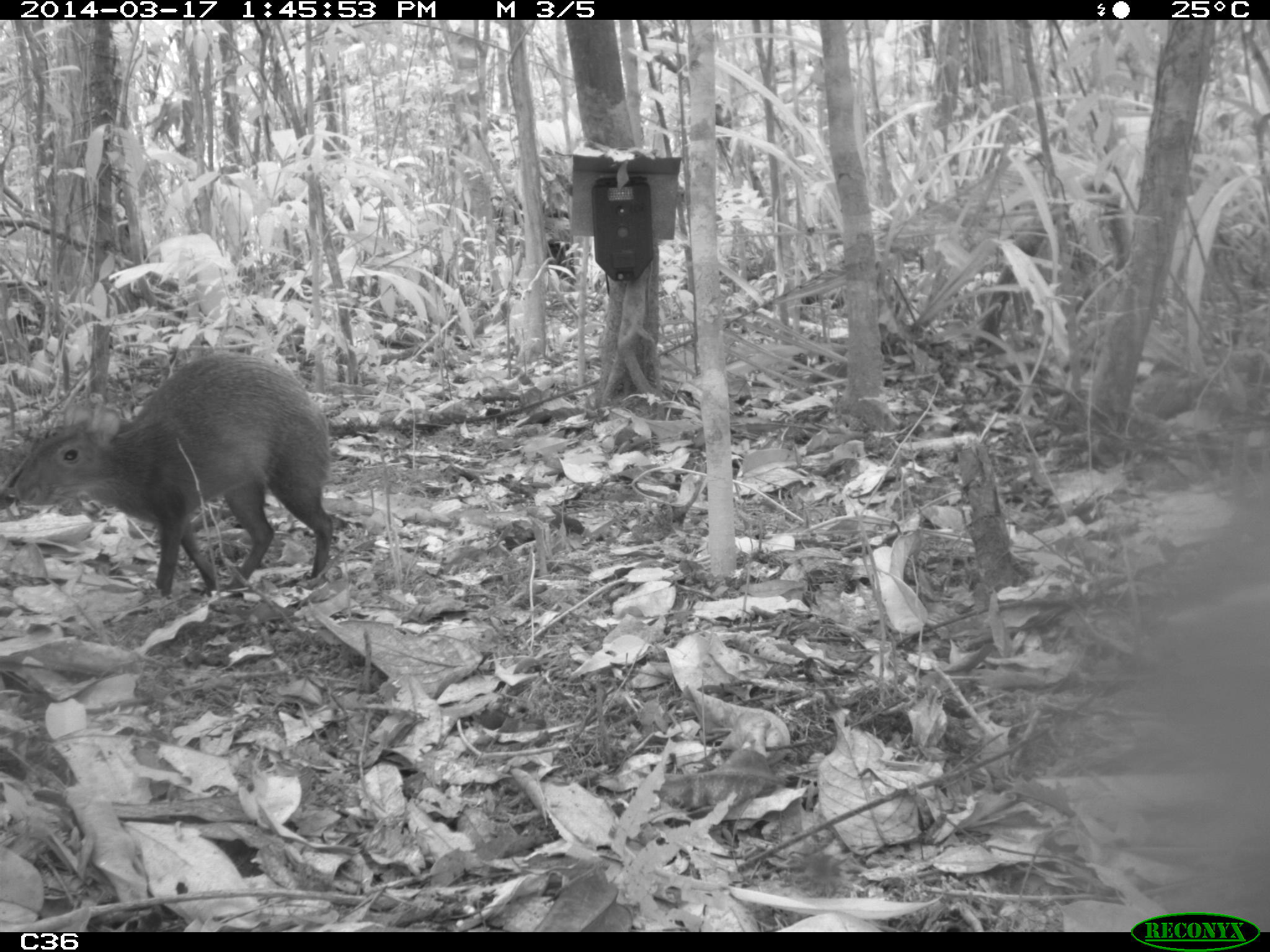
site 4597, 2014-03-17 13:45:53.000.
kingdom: Animalia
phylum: Chordata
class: Mammalia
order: Rodentia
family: Dasyproctidae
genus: Dasyprocta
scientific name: Dasyprocta leporina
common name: red-rumped agouti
Dasyprocta leporina (red-rumped agouti), count 1, age adult.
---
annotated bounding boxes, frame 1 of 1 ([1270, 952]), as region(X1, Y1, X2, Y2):
dasyprocta leporina: region(0, 348, 336, 600)